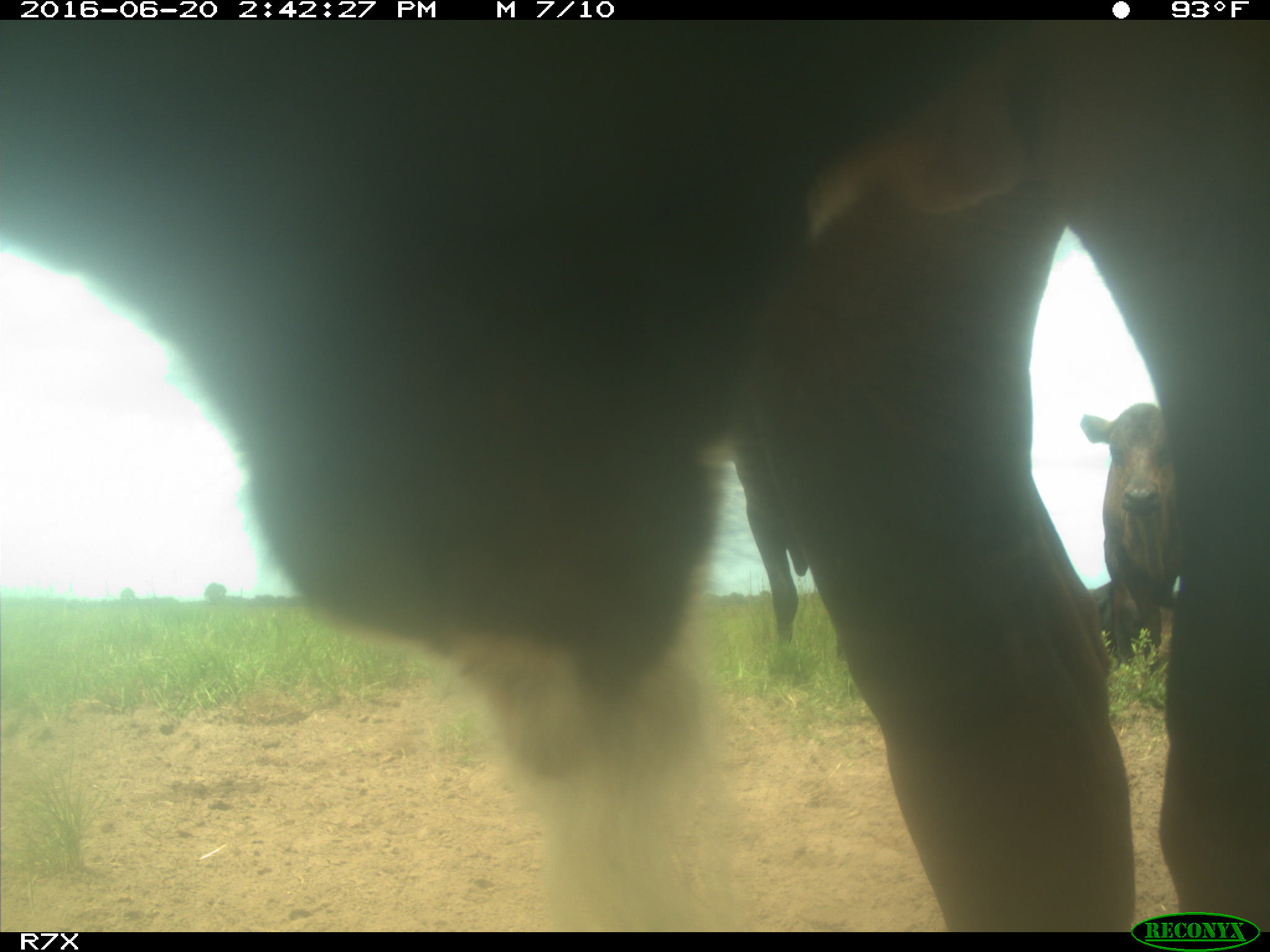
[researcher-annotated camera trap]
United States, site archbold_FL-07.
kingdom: Animalia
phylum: Chordata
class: Mammalia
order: Artiodactyla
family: Bovidae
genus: Bos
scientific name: Bos taurus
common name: domestic cow